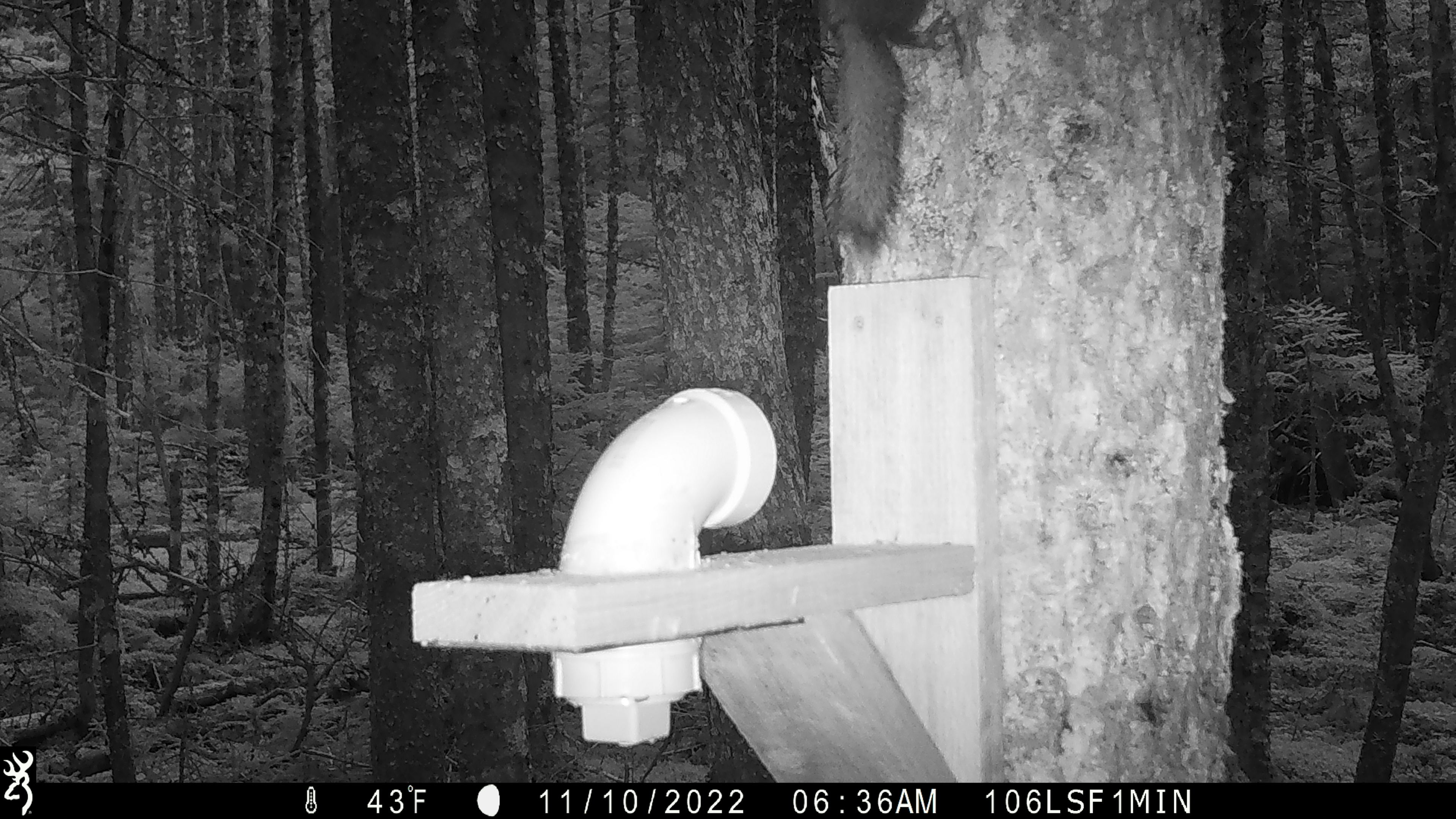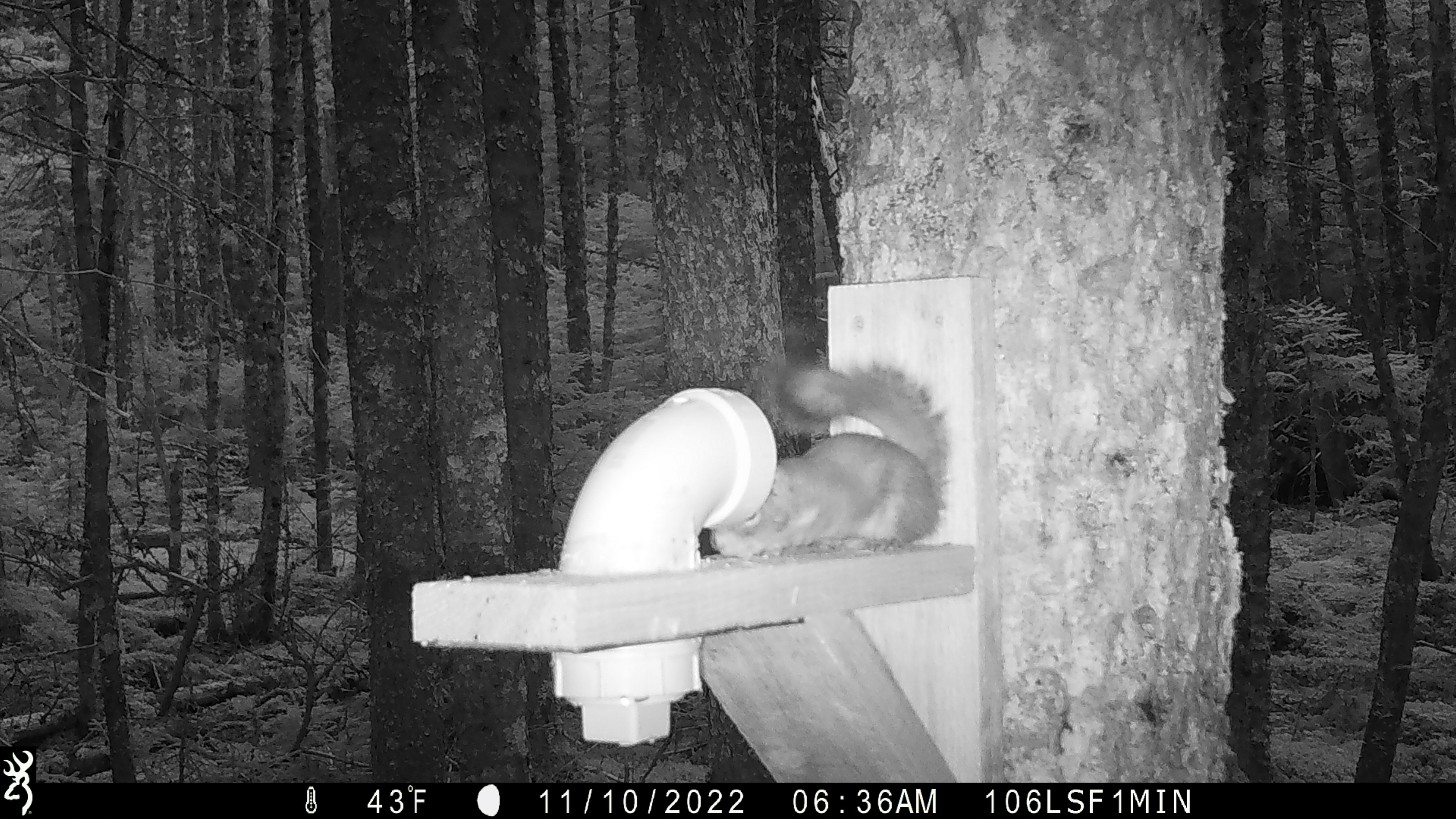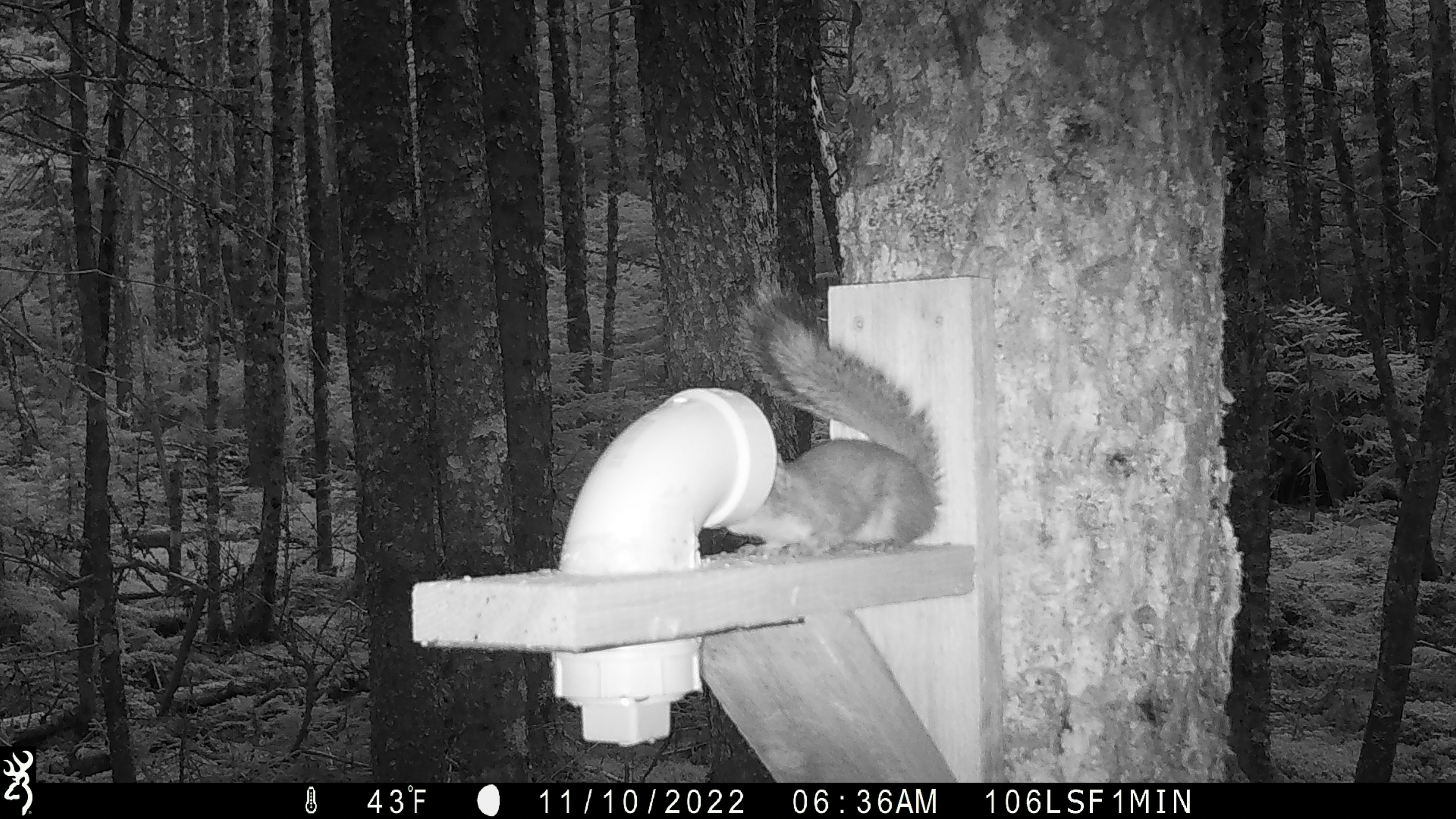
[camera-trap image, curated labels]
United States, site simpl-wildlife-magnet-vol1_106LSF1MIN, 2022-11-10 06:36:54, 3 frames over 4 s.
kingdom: Animalia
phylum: Chordata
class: Mammalia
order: Rodentia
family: Sciuridae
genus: Tamiasciurus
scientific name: Tamiasciurus hudsonicus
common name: red squirrel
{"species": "red squirrel (Tamiasciurus hudsonicus)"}